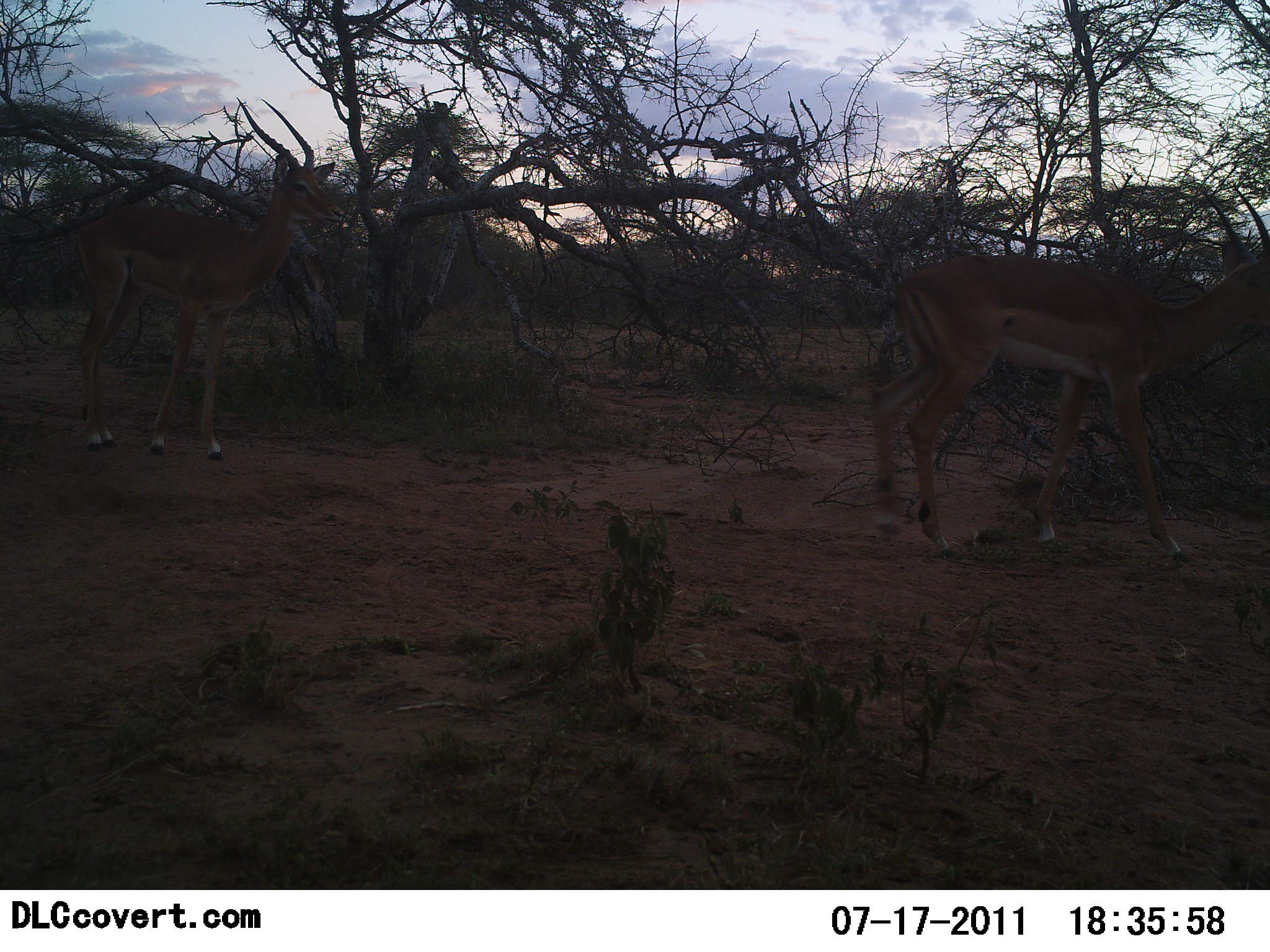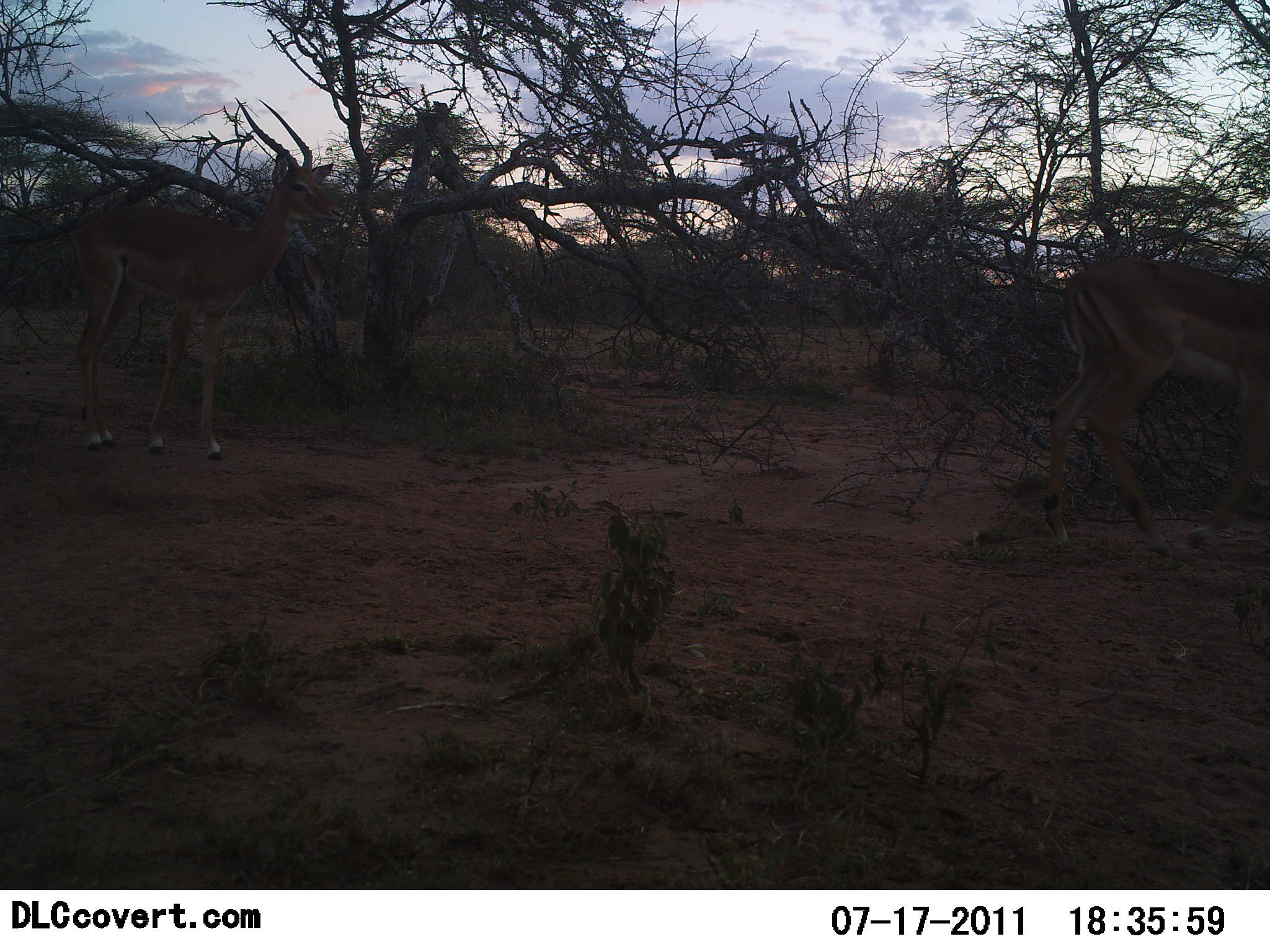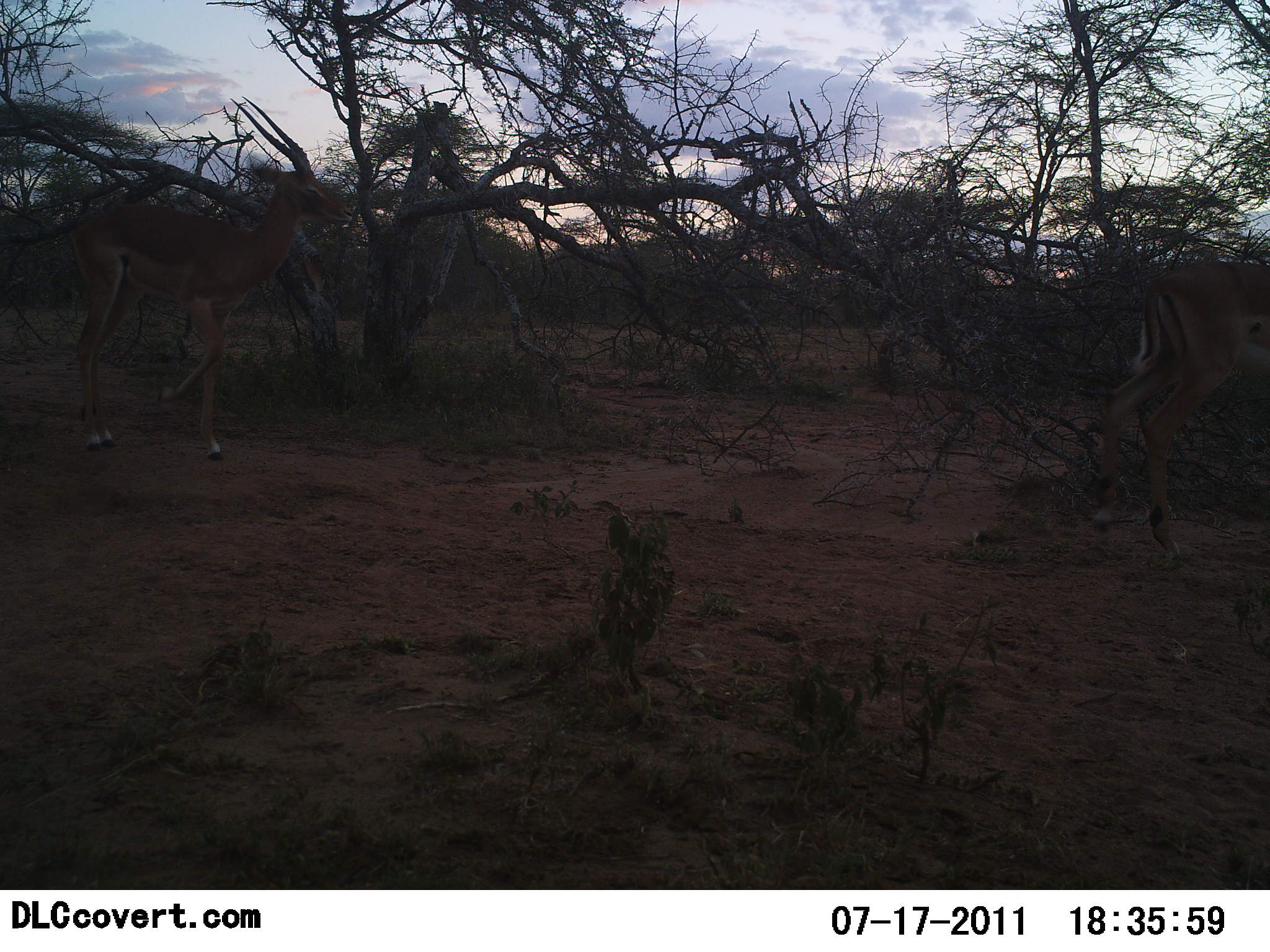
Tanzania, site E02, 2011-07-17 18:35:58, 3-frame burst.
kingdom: Animalia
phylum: Chordata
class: Mammalia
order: Artiodactyla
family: Bovidae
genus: Aepyceros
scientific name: Aepyceros melampus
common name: impala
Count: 2.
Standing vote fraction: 57%.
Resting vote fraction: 0%.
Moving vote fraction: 100%.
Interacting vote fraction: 0%.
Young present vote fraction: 0%.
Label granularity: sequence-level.